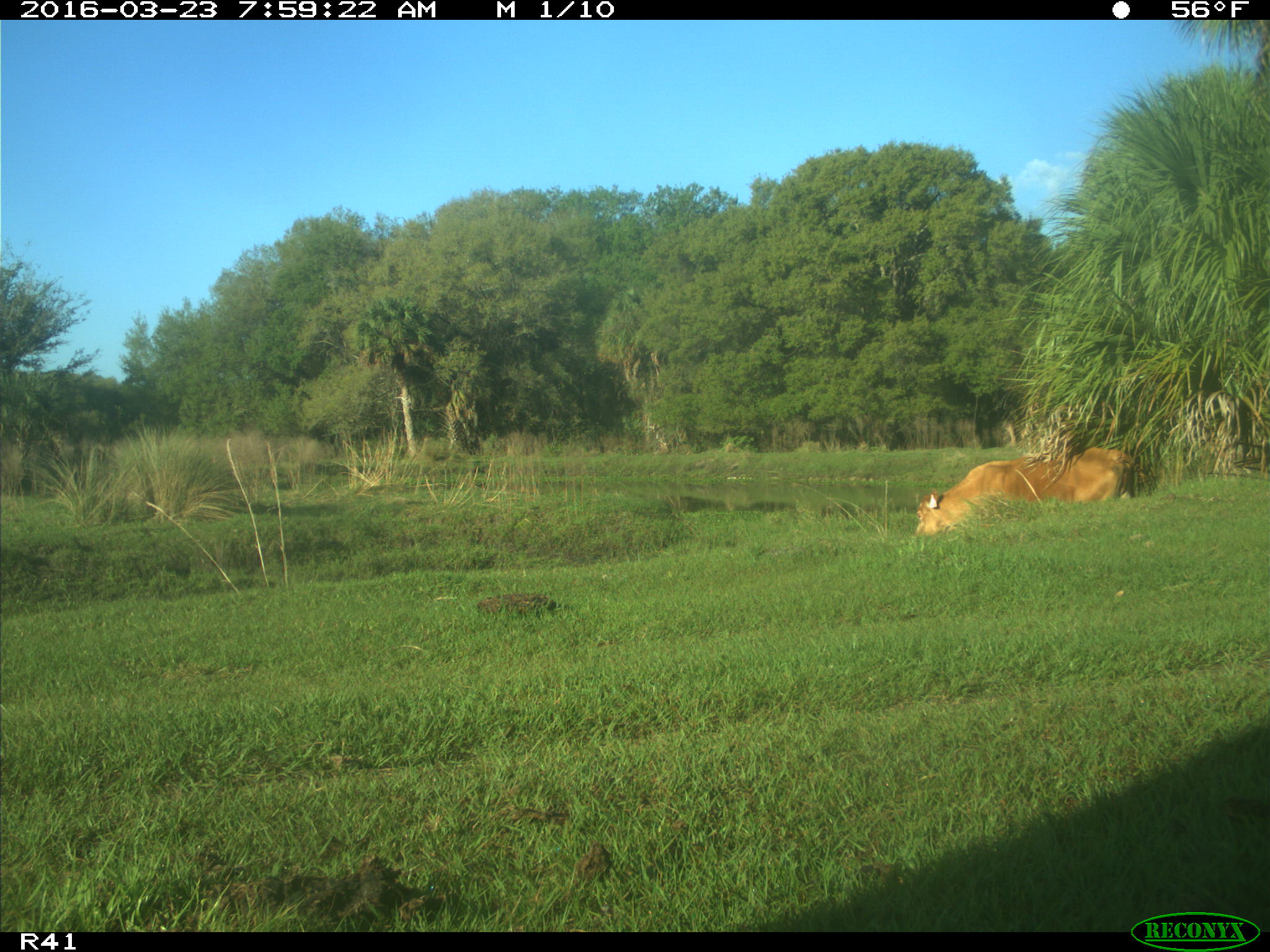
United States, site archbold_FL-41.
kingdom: Animalia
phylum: Chordata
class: Mammalia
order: Artiodactyla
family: Bovidae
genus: Bos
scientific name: Bos taurus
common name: domestic cow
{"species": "Bos taurus (domestic cow)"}